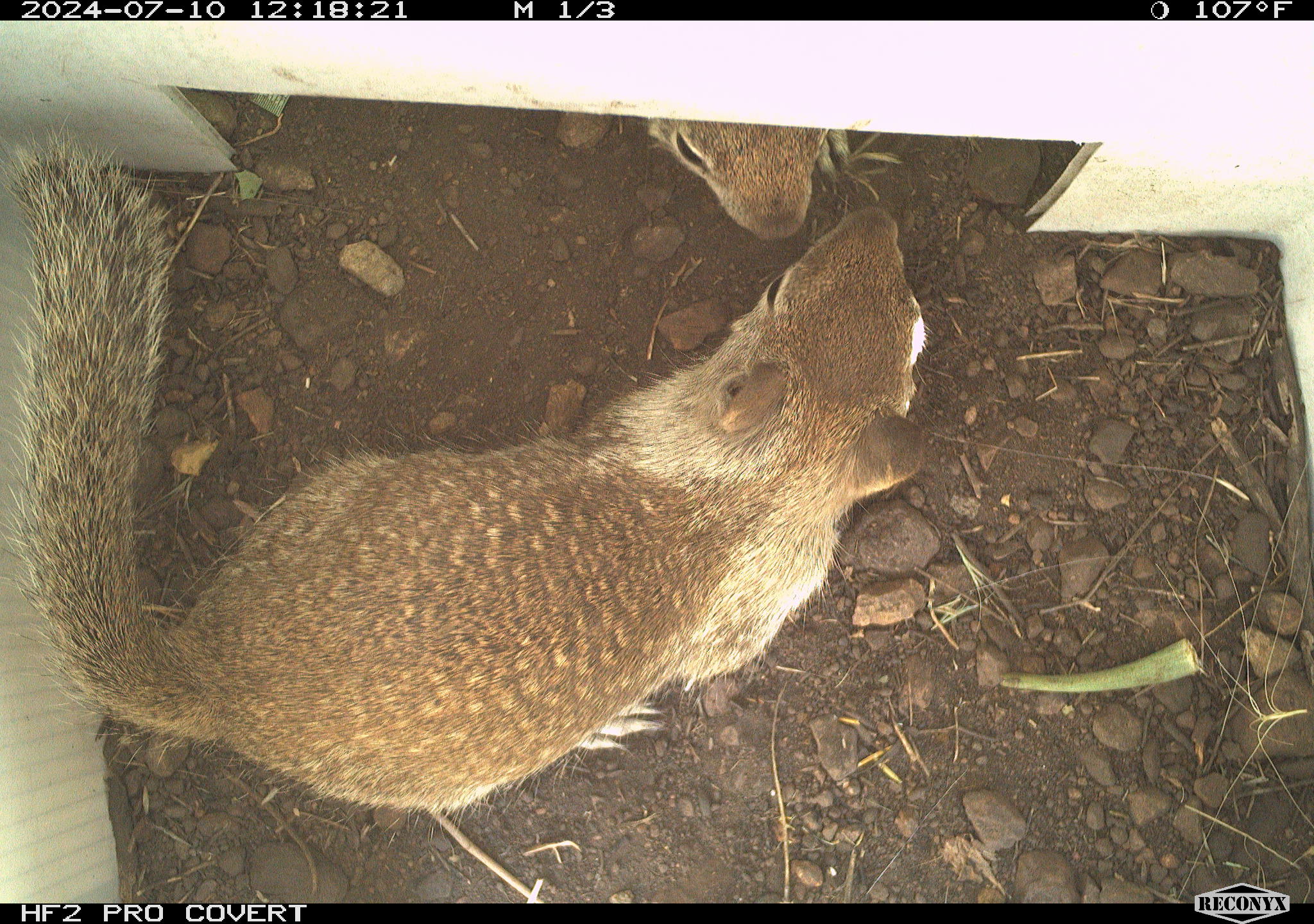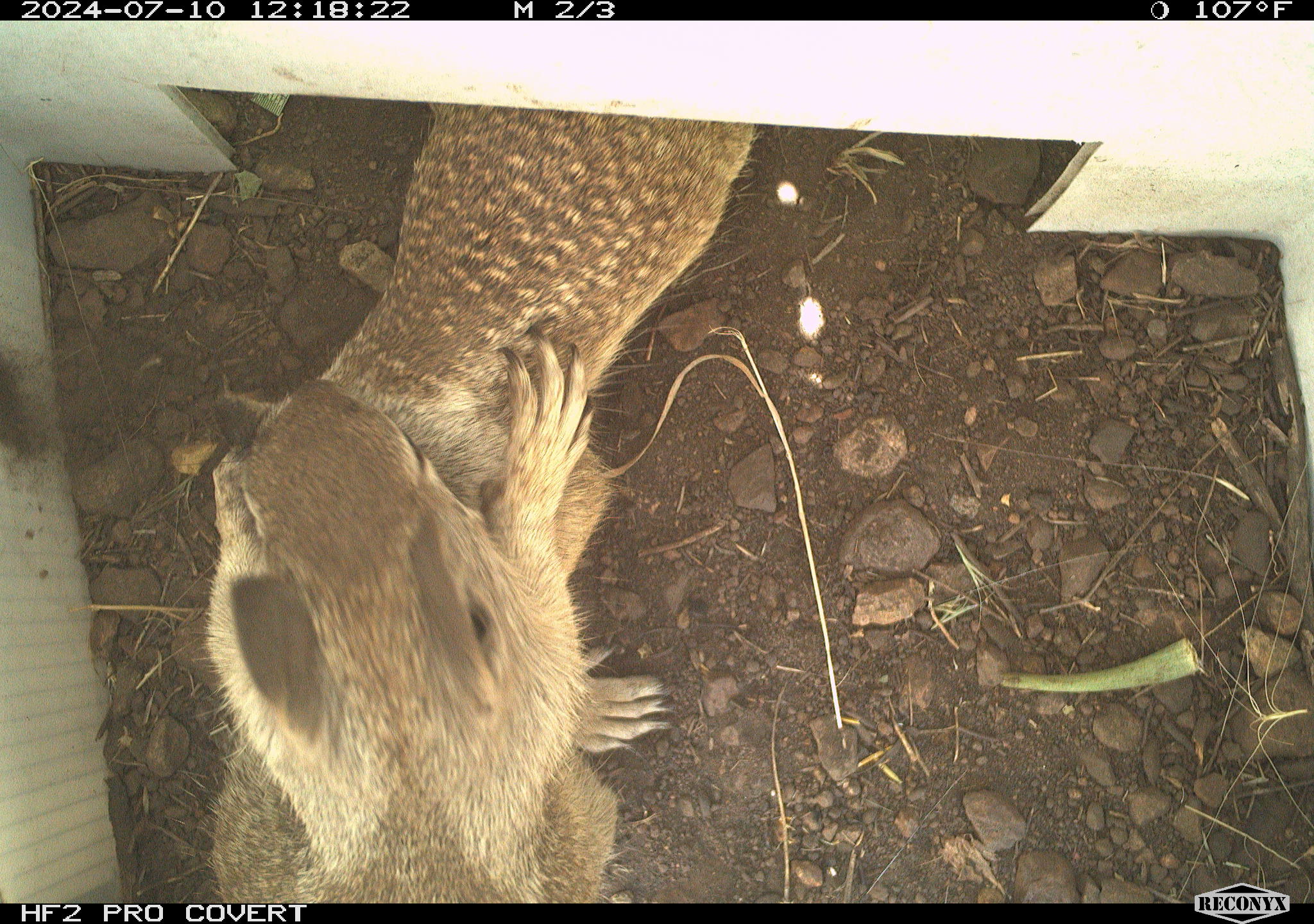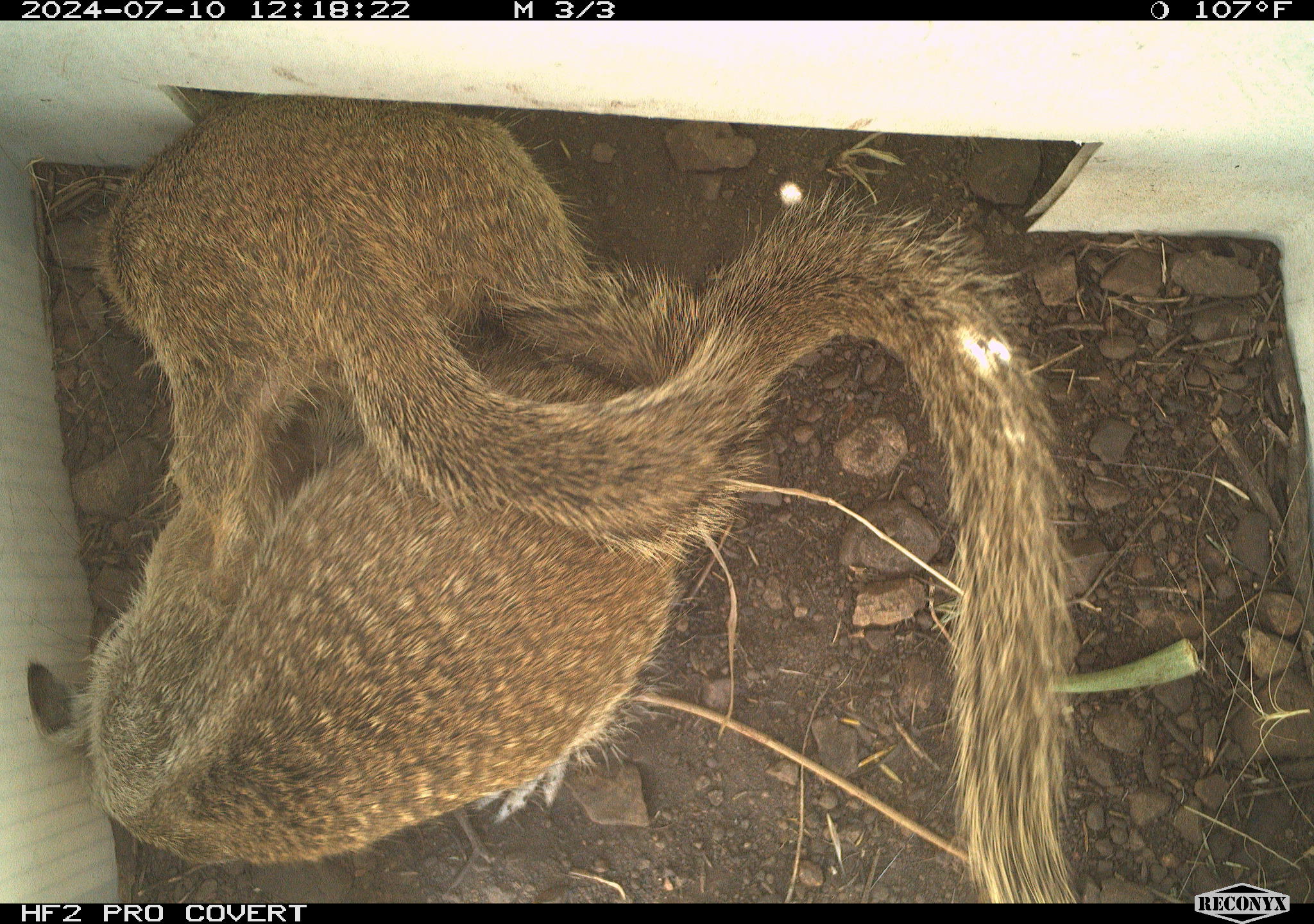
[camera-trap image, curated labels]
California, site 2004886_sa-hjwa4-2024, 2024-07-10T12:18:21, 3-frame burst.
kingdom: Animalia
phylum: Chordata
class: Mammalia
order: Rodentia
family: Sciuridae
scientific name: Sciuridae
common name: squirrels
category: sciuridae family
Sciuridae family (squirrels) (Sciuridae).